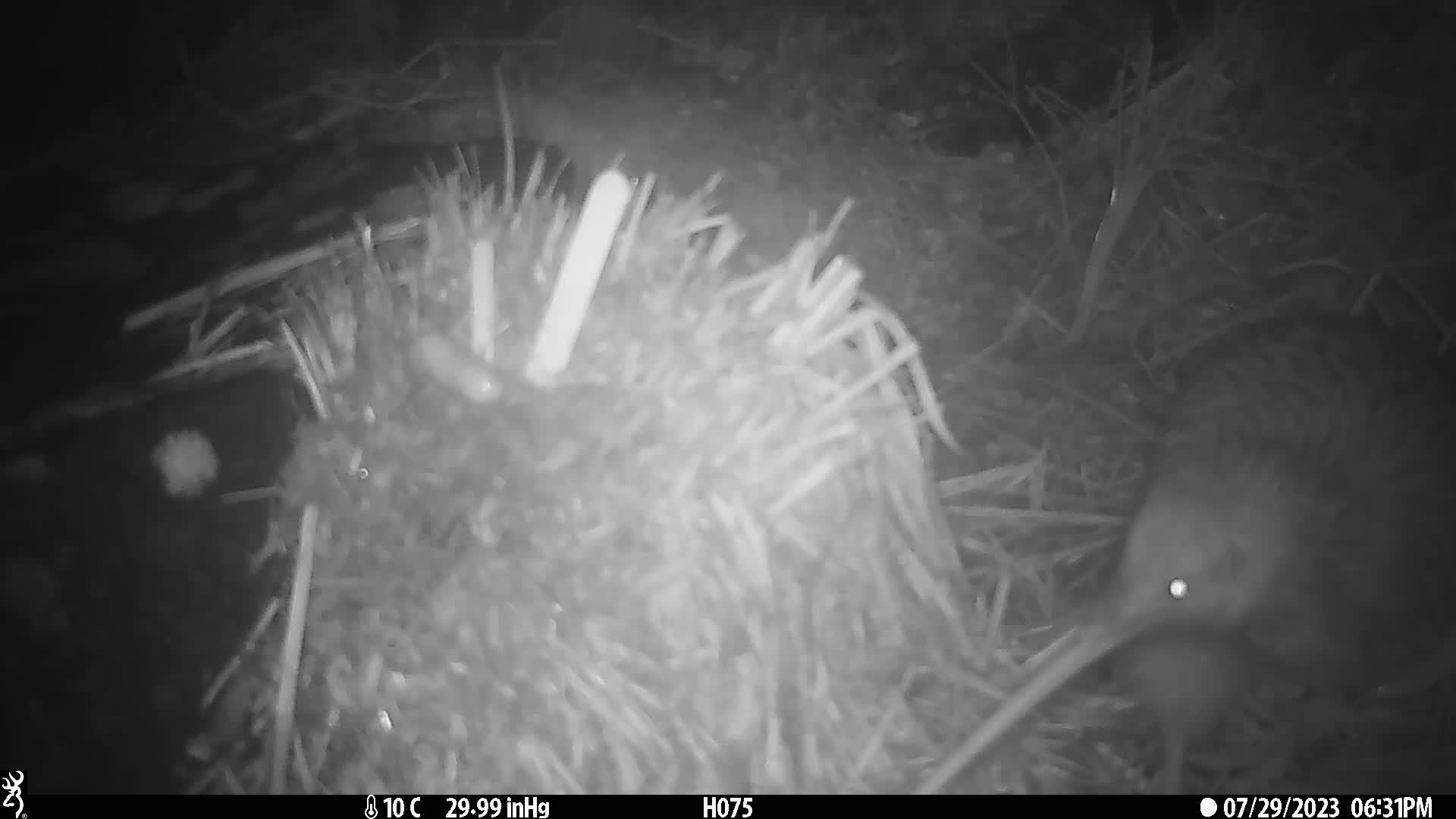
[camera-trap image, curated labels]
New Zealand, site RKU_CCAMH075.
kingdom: Animalia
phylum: Chordata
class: Aves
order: Apterygiformes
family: Apterygidae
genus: Apteryx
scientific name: Apteryx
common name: kiwi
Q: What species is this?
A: Kiwi (Apteryx).